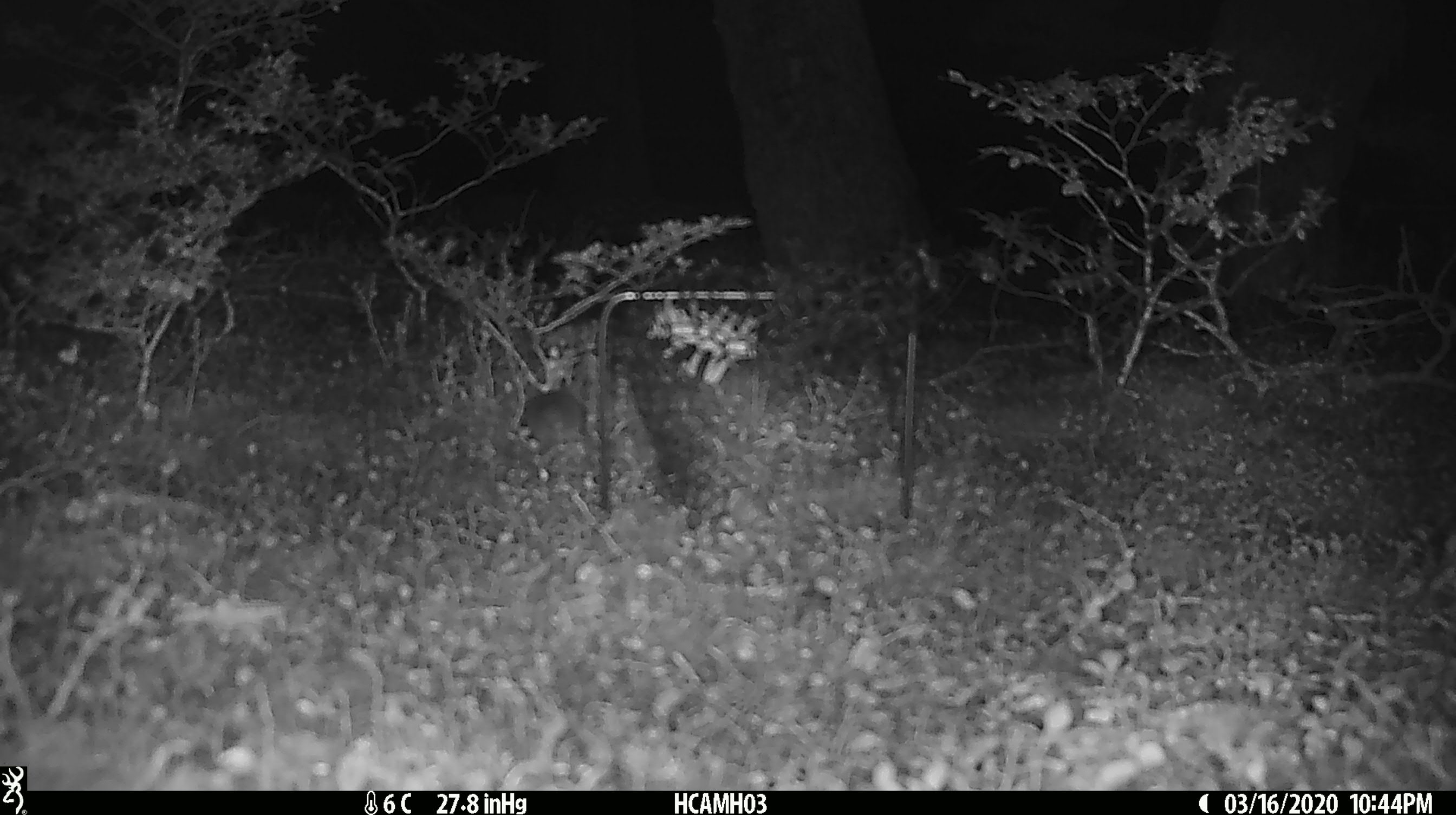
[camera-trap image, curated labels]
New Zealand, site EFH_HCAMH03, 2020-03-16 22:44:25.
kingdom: Animalia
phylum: Chordata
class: Mammalia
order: Rodentia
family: Muridae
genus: Mus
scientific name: Mus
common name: mouse